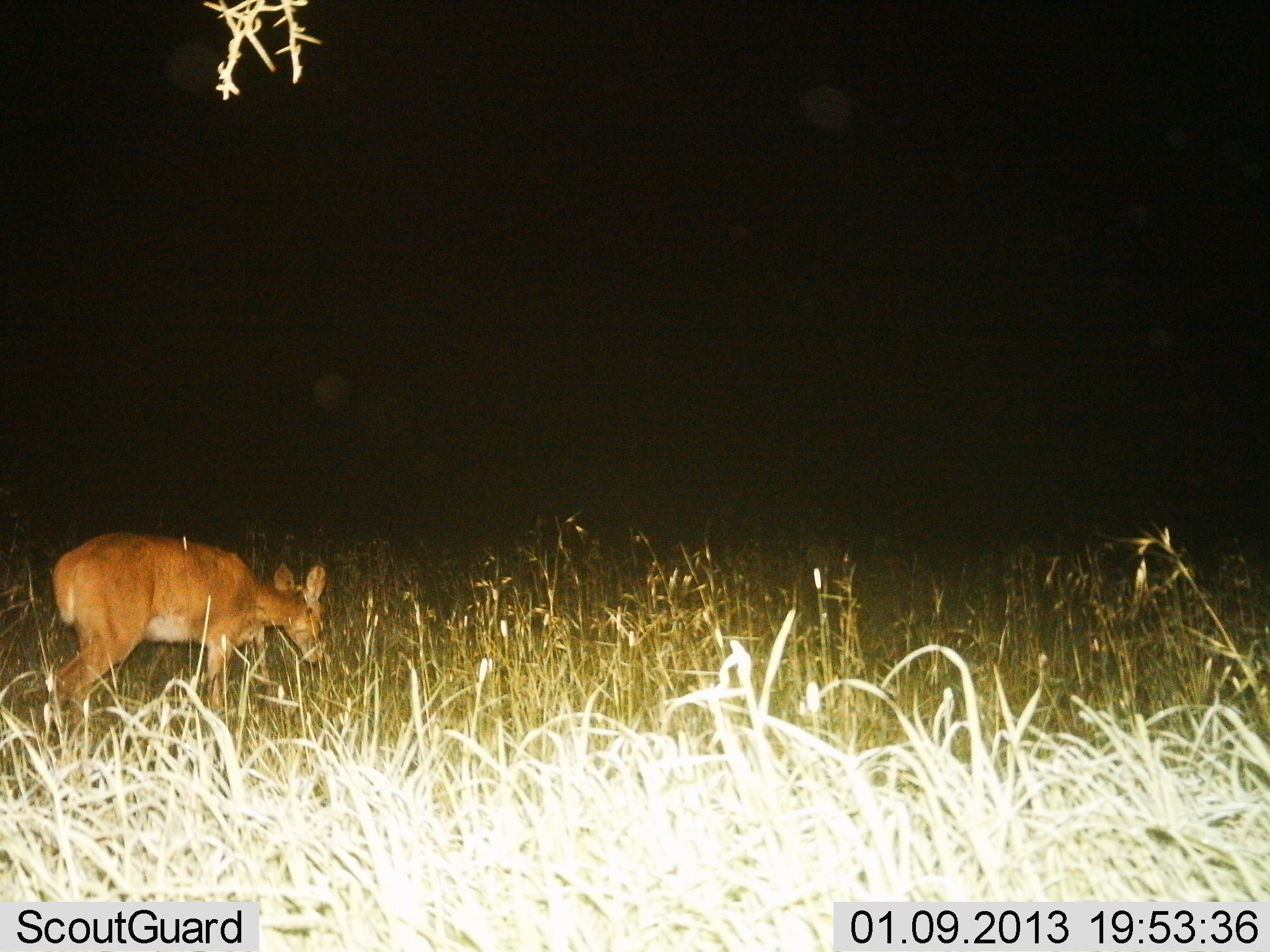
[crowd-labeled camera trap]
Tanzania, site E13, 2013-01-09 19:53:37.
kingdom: Animalia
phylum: Chordata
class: Mammalia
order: Artiodactyla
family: Bovidae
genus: Redunca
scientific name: Redunca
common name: reedbuck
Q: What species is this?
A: Reedbuck (Redunca).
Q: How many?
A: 1.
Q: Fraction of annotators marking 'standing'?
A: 24%.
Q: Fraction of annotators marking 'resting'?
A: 0%.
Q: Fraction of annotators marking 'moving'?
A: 28%.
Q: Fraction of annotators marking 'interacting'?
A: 0%.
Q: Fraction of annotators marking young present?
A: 0%.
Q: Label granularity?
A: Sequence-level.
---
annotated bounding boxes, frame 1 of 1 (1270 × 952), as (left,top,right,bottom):
animal: (38,532,329,750)